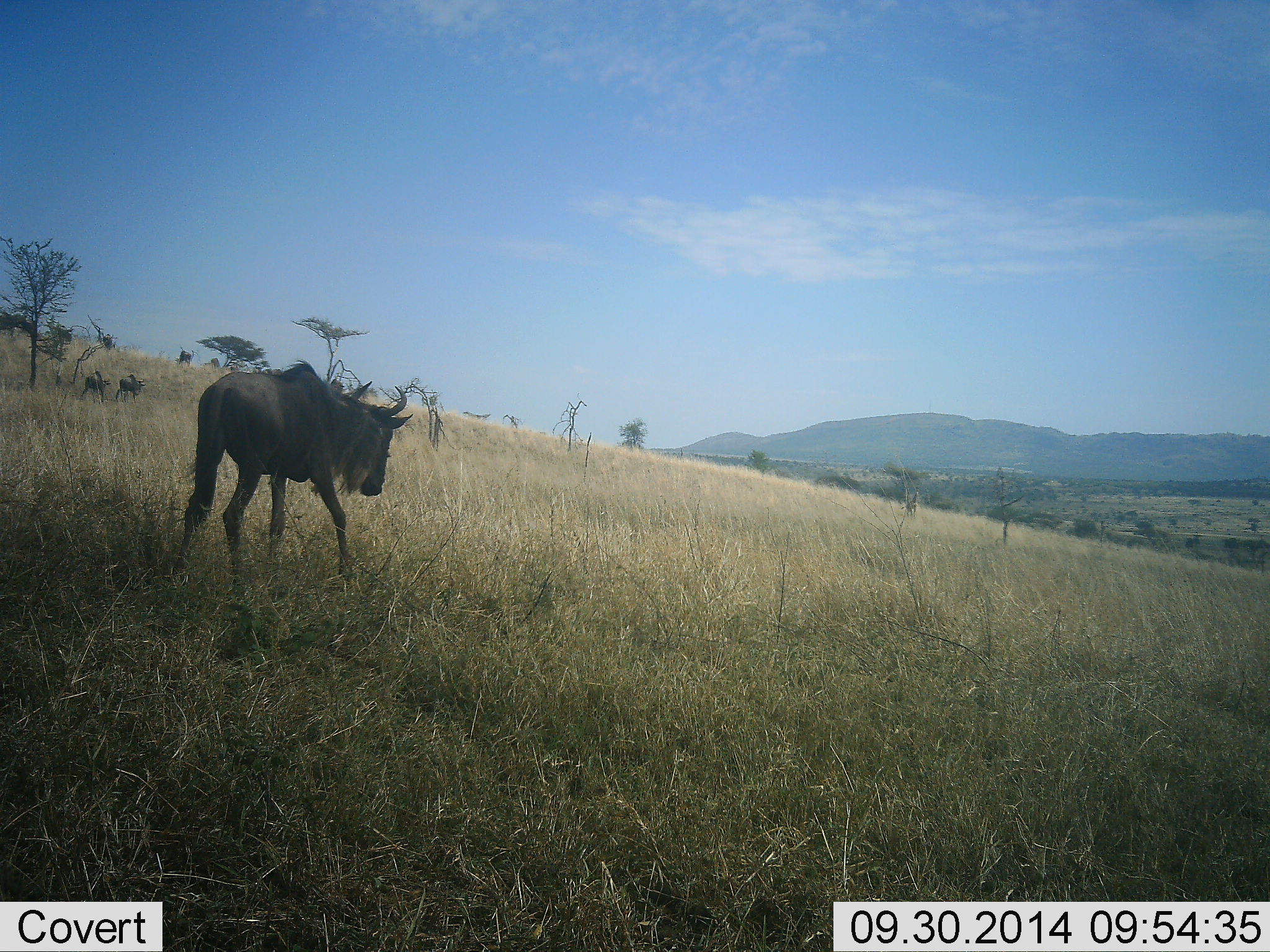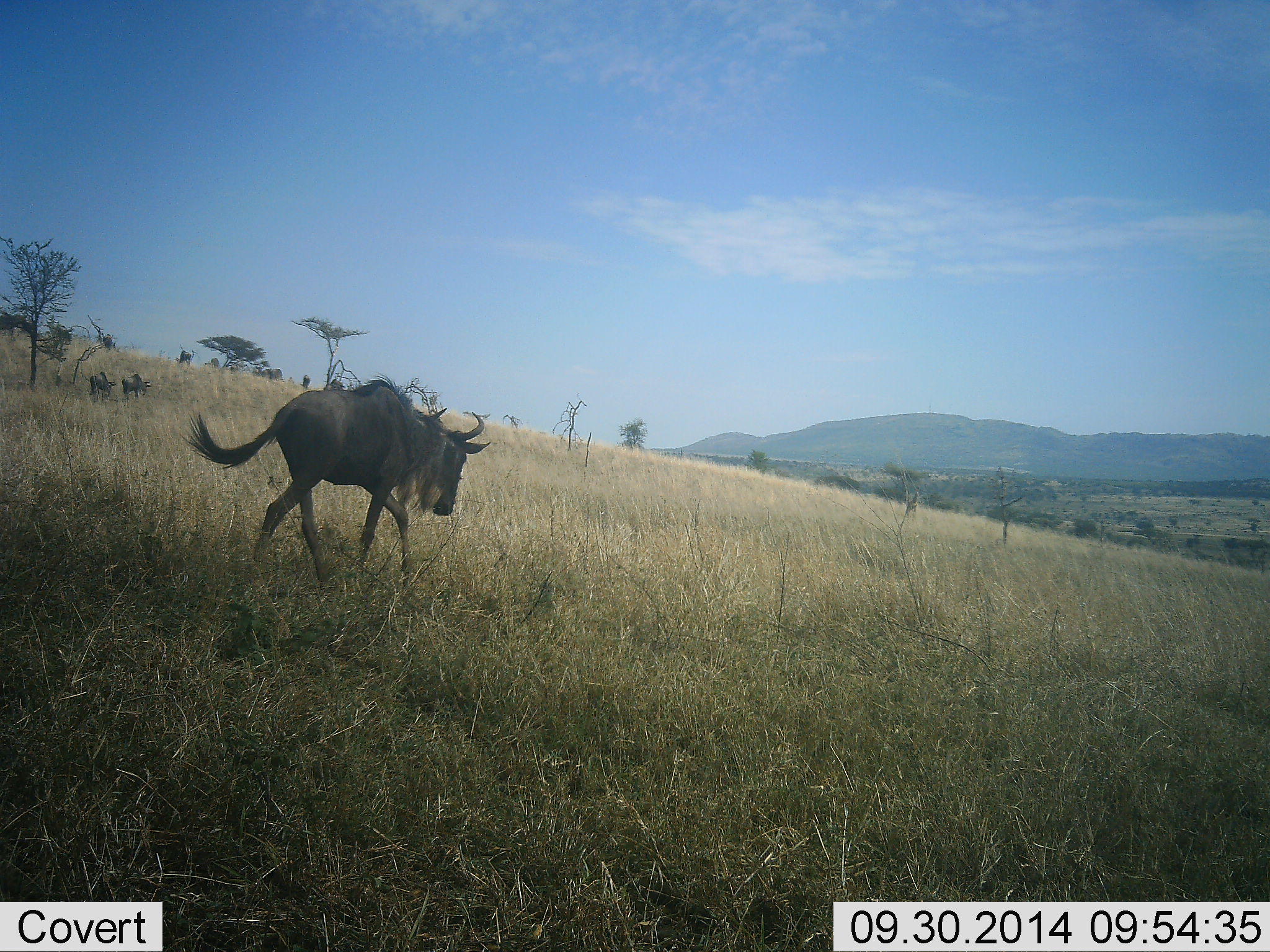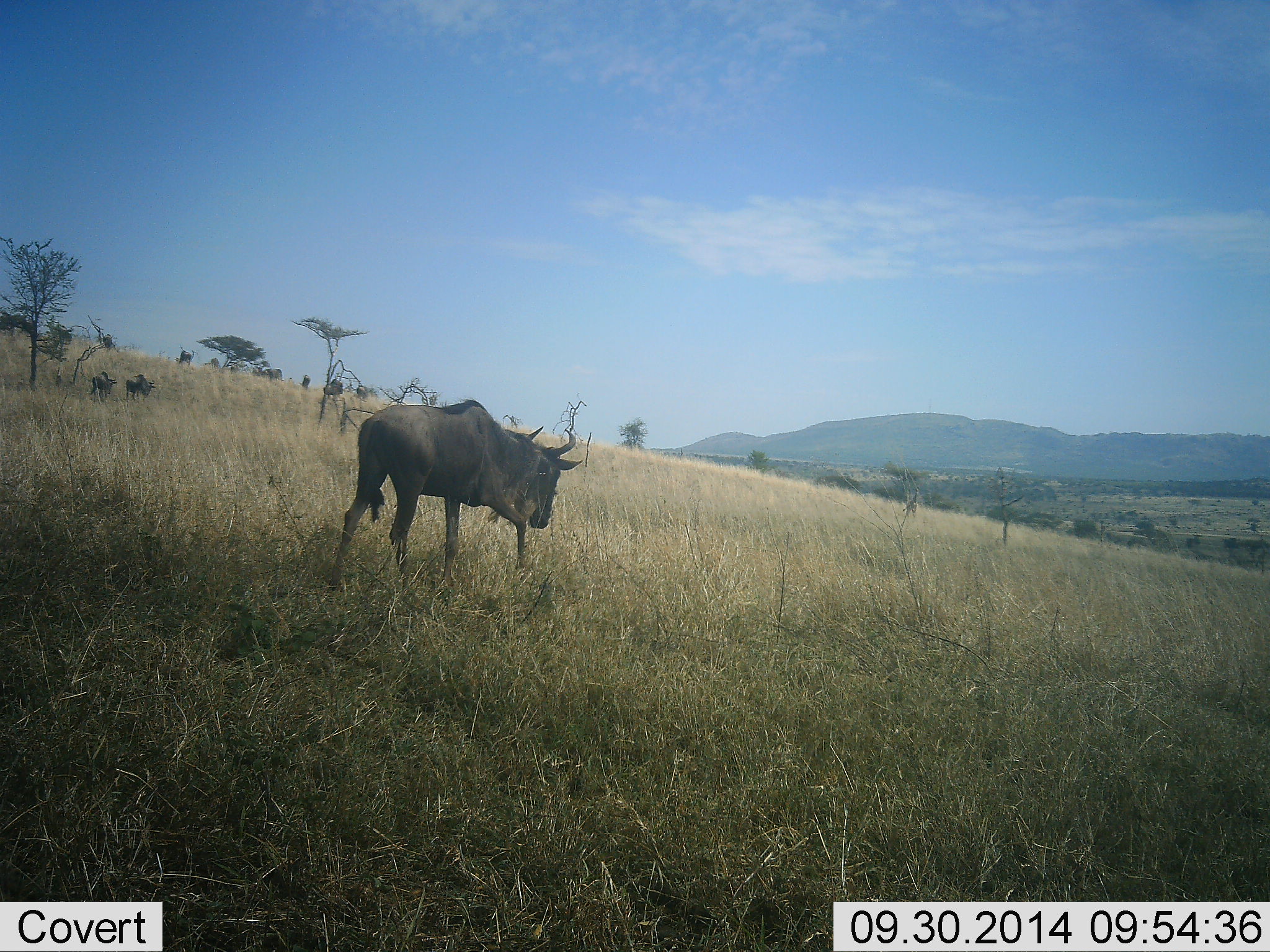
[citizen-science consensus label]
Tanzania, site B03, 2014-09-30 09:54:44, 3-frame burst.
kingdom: Animalia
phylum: Chordata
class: Mammalia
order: Artiodactyla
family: Bovidae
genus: Connochaetes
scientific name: Connochaetes taurinus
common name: blue wildebeest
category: wildebeest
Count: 3.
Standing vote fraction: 0%.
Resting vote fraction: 0%.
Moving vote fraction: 100%.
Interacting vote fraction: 0%.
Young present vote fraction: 0%.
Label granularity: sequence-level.